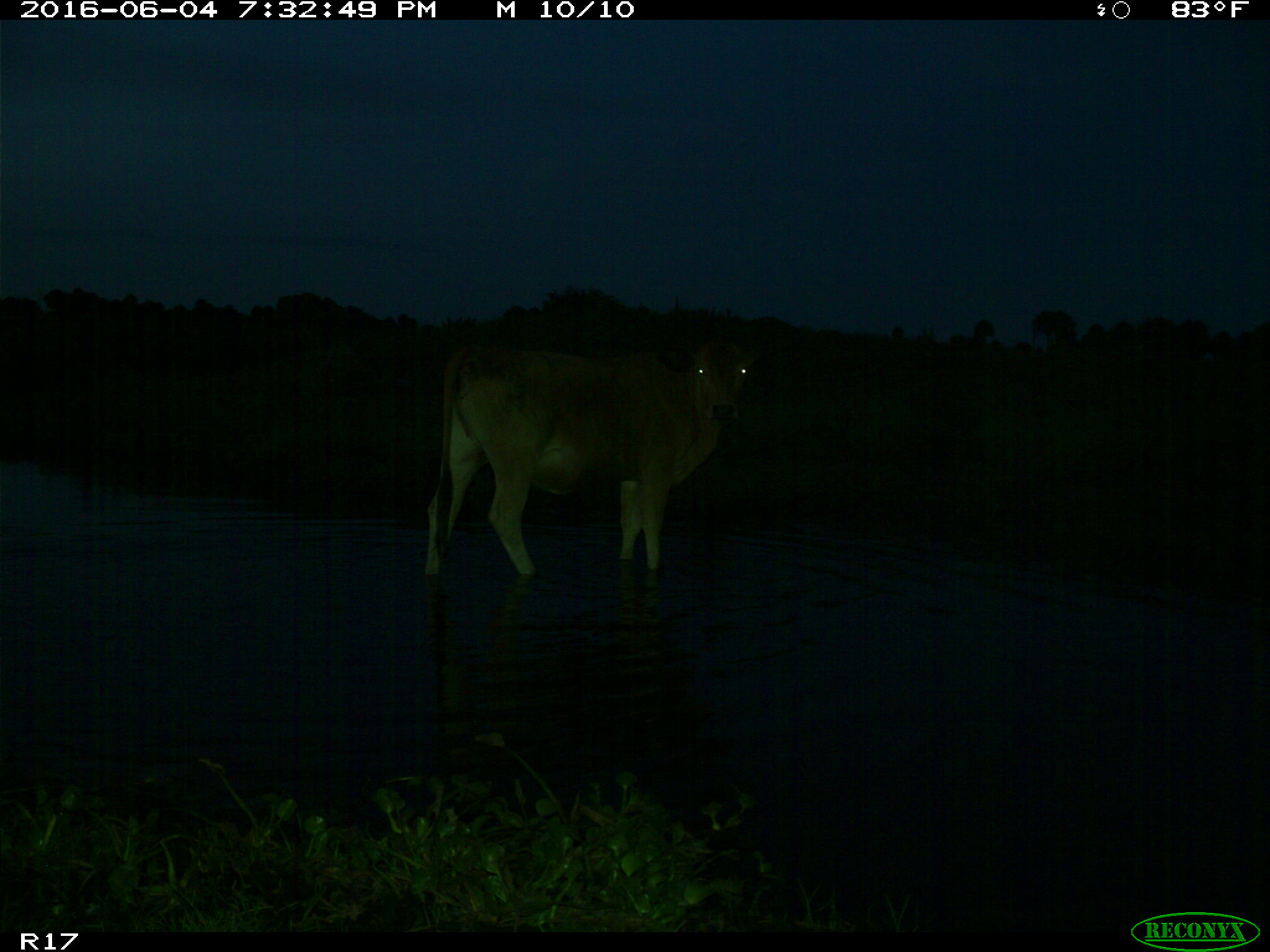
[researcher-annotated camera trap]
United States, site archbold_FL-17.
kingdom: Animalia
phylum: Chordata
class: Mammalia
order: Artiodactyla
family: Bovidae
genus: Bos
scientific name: Bos taurus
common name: domestic cow